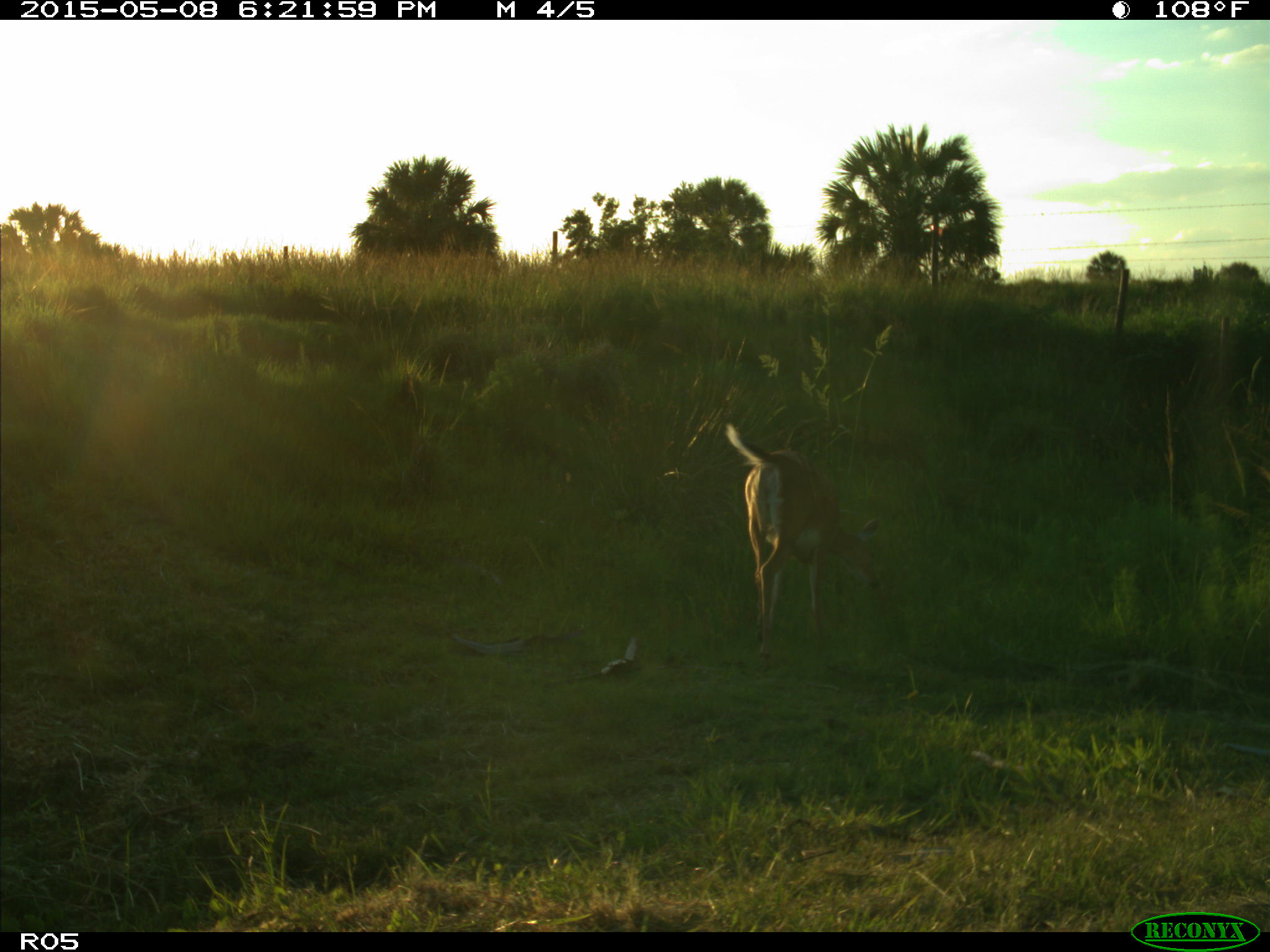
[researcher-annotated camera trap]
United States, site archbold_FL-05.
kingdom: Animalia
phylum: Chordata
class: Mammalia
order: Artiodactyla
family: Cervidae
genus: Odocoileus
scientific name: Odocoileus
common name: deer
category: unidentified deer